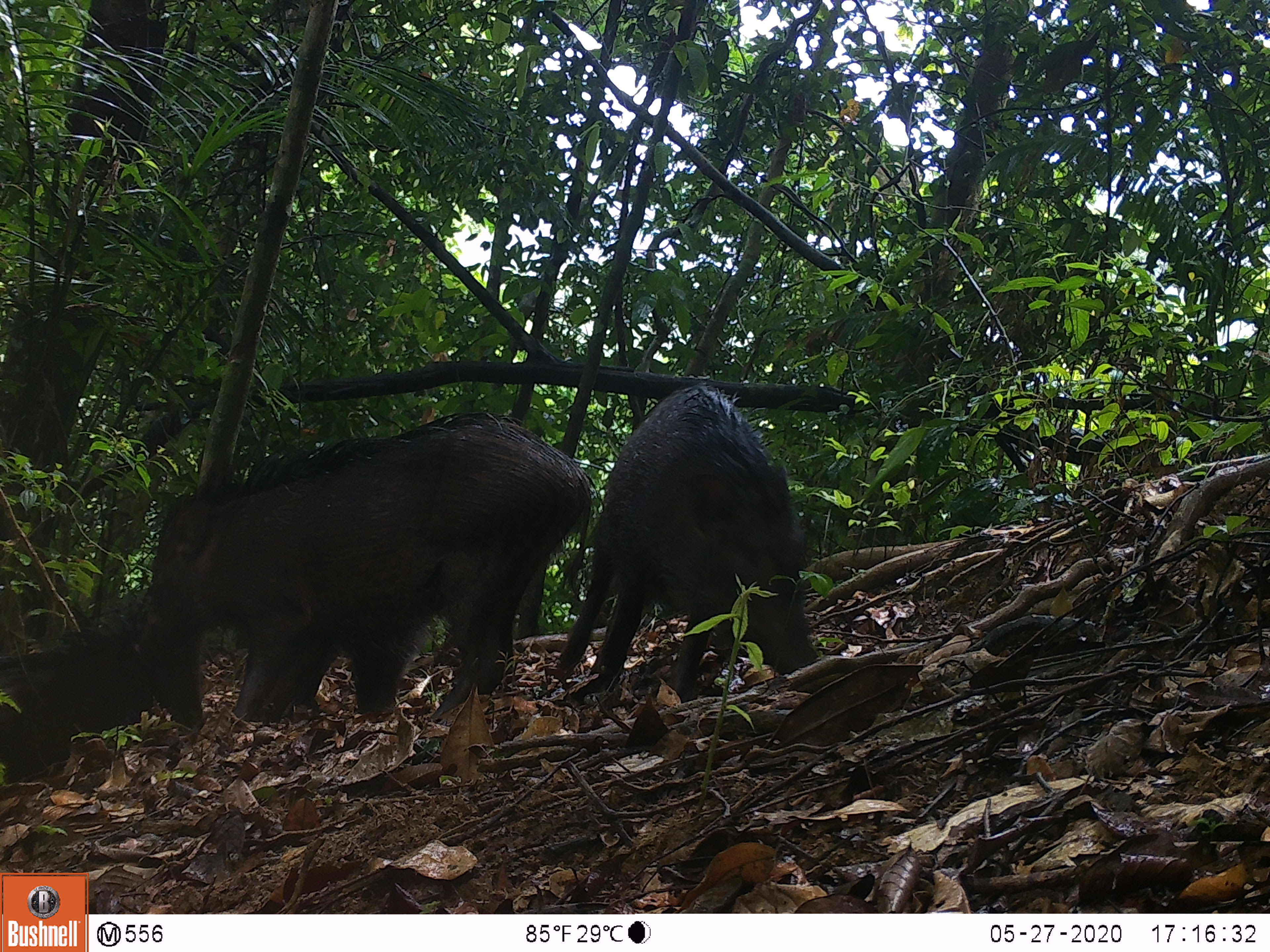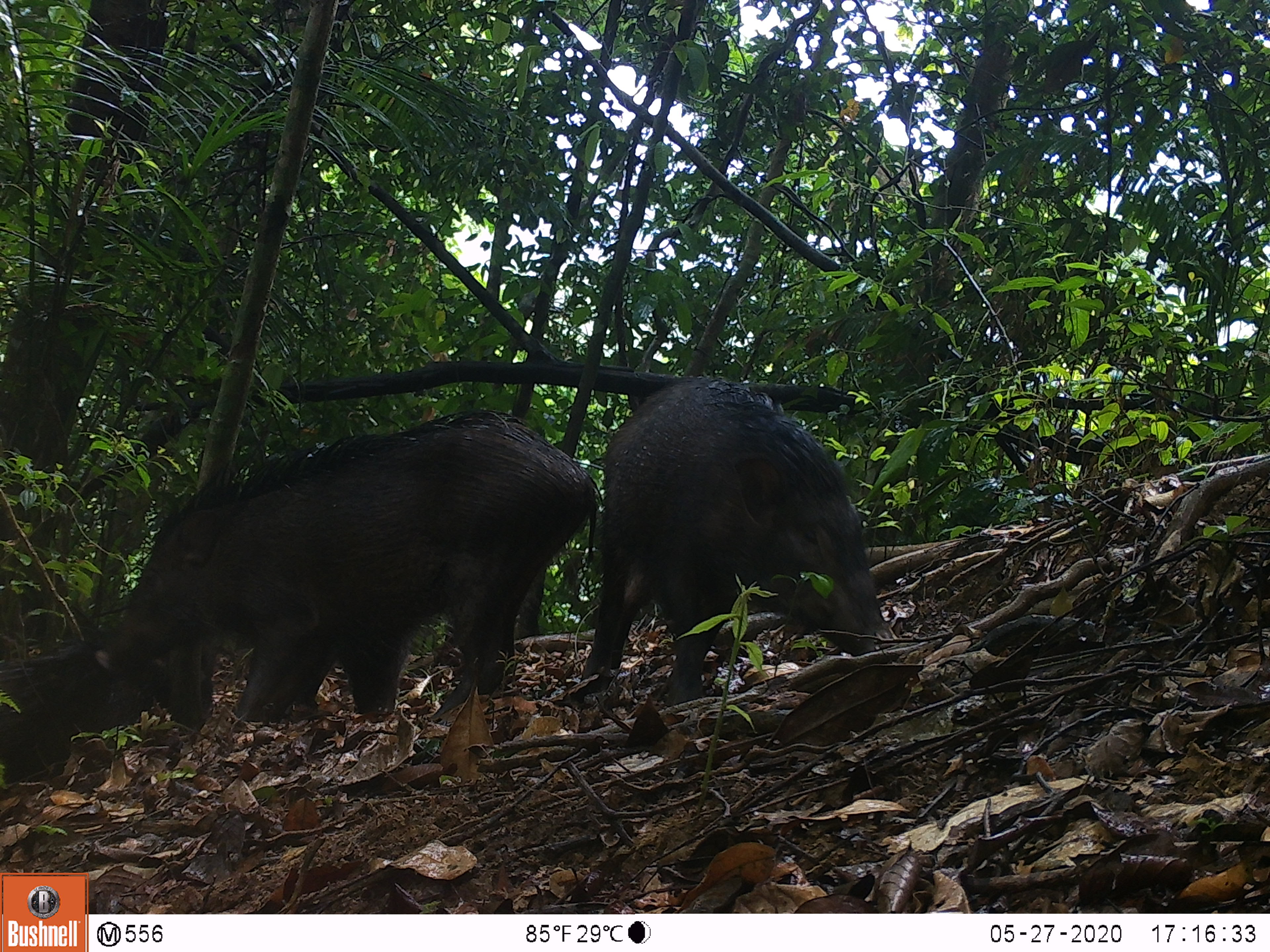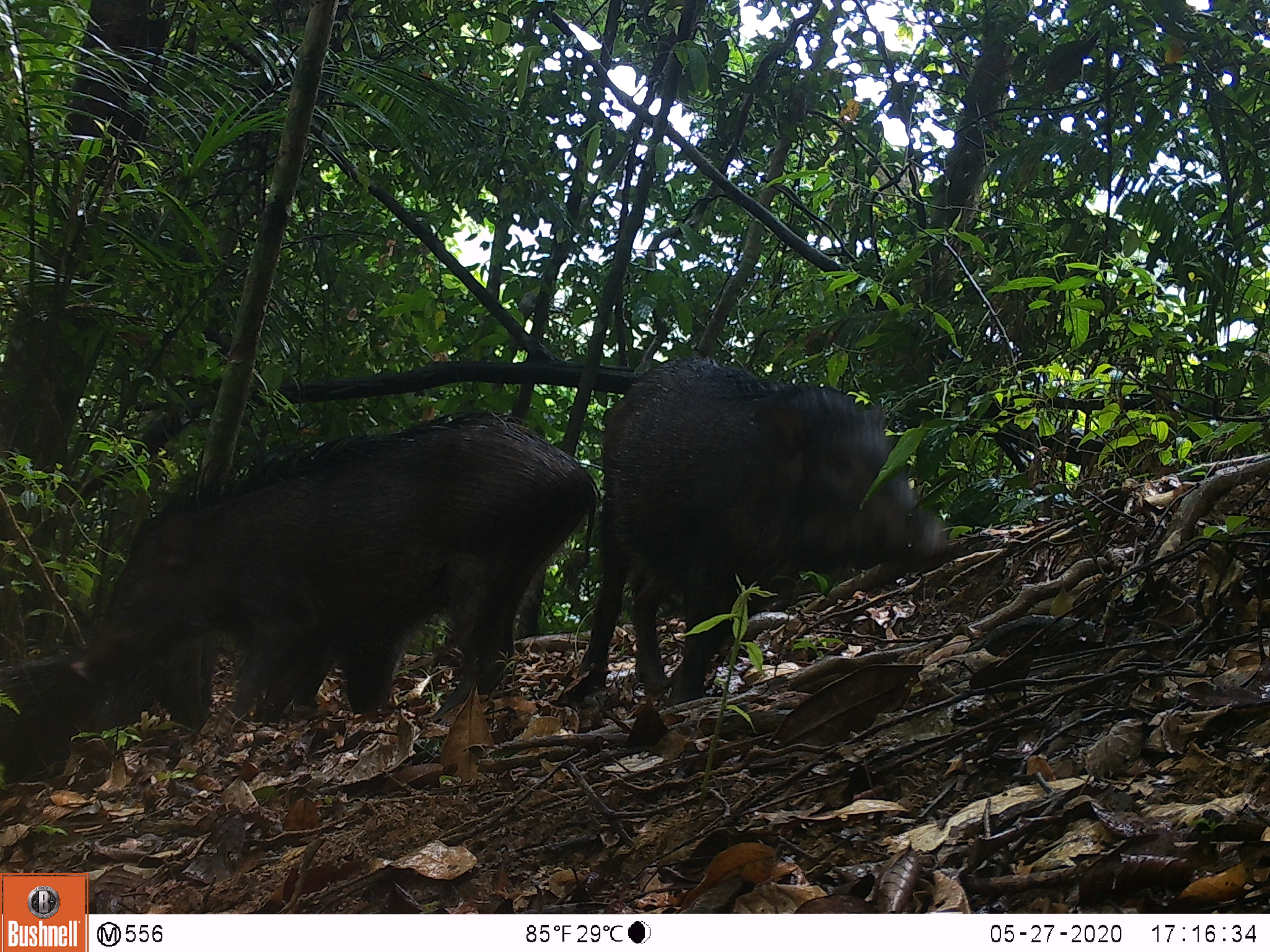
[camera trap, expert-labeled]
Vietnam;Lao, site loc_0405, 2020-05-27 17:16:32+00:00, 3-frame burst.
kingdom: Animalia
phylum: Chordata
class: Mammalia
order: Artiodactyla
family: Suidae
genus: Sus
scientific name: Sus scrofa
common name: eurasian wild pig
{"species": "eurasian wild pig (Sus scrofa)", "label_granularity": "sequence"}